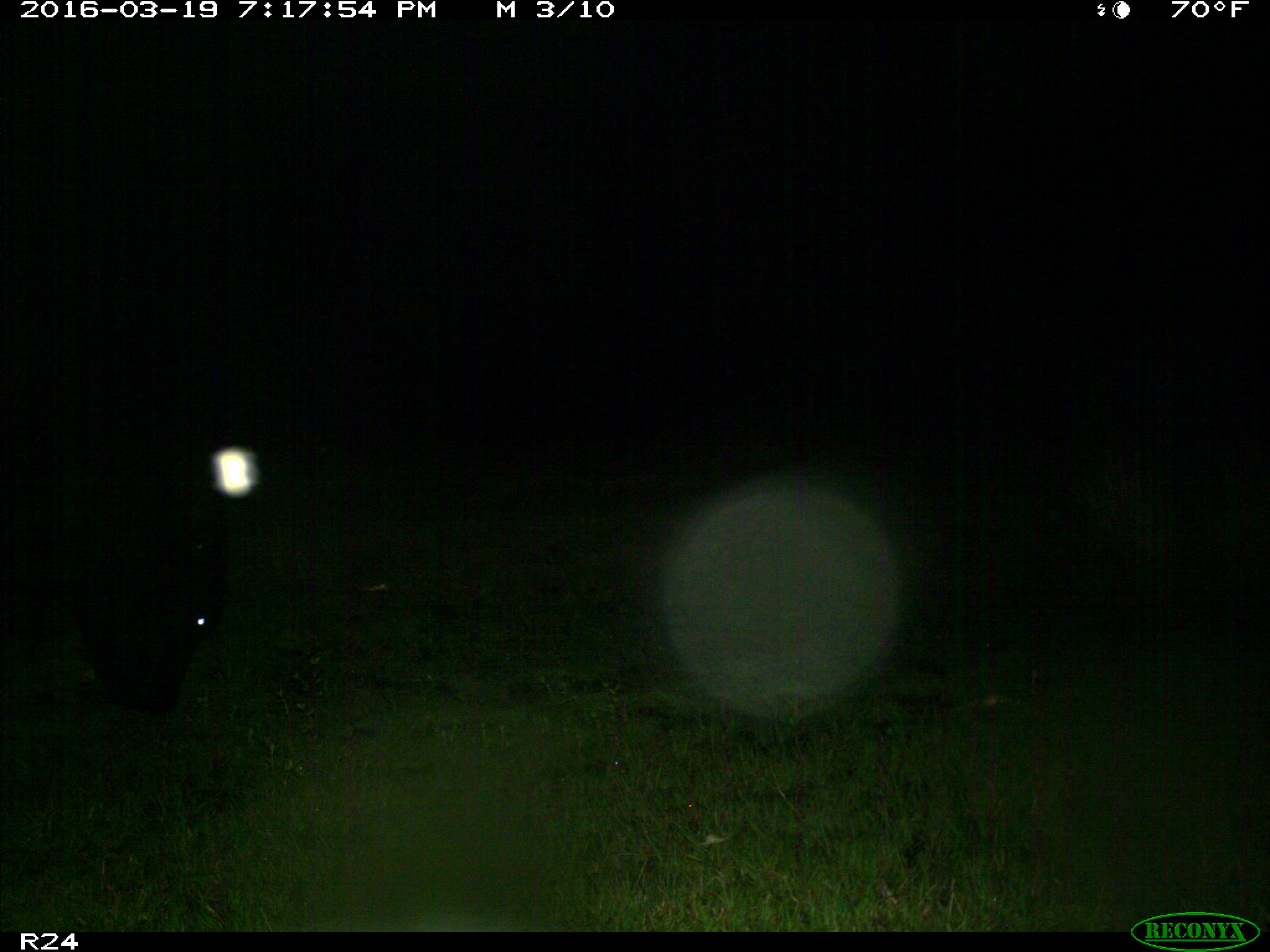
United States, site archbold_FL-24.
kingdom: Animalia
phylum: Chordata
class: Mammalia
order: Artiodactyla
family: Bovidae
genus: Bos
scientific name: Bos taurus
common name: domestic cow